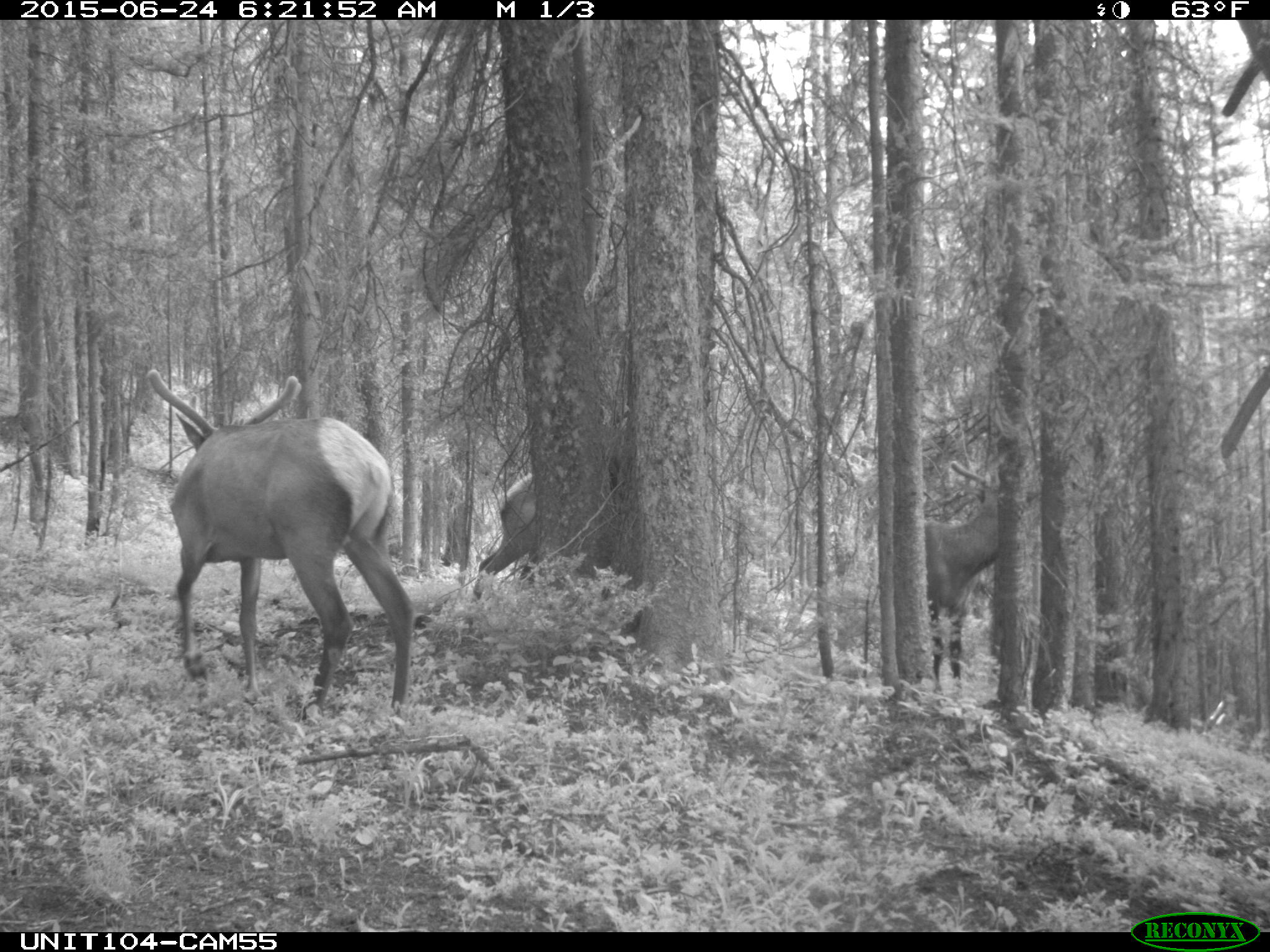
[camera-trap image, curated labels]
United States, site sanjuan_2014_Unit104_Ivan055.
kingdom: Animalia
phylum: Chordata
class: Mammalia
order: Artiodactyla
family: Cervidae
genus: Cervus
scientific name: Cervus elaphus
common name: red deer